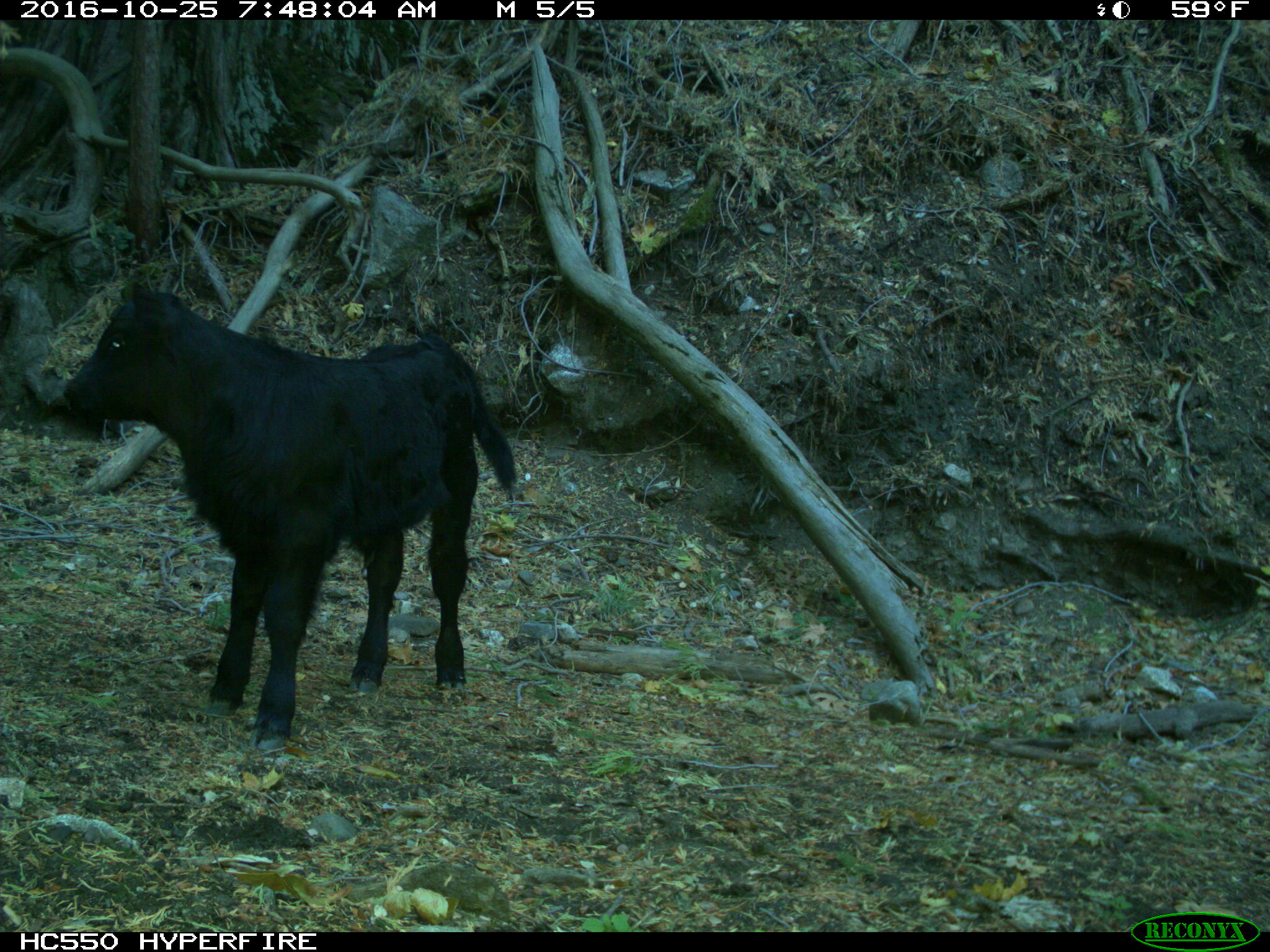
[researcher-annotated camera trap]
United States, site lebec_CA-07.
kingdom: Animalia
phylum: Chordata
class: Mammalia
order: Artiodactyla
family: Bovidae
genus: Bos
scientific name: Bos taurus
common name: domestic cow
Bos taurus (domestic cow).